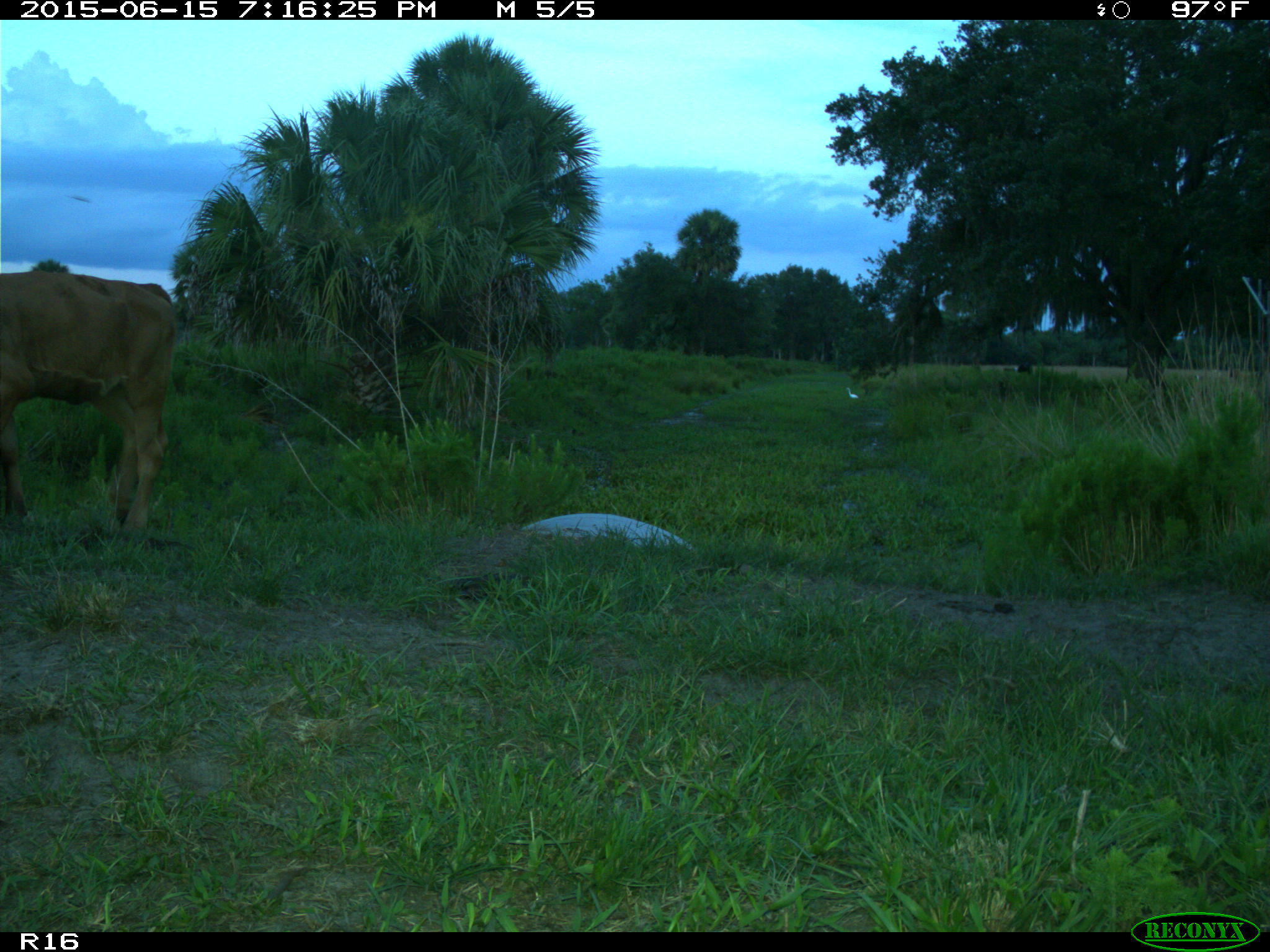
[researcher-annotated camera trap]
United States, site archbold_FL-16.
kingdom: Animalia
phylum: Chordata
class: Mammalia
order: Artiodactyla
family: Bovidae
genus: Bos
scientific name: Bos taurus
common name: domestic cow